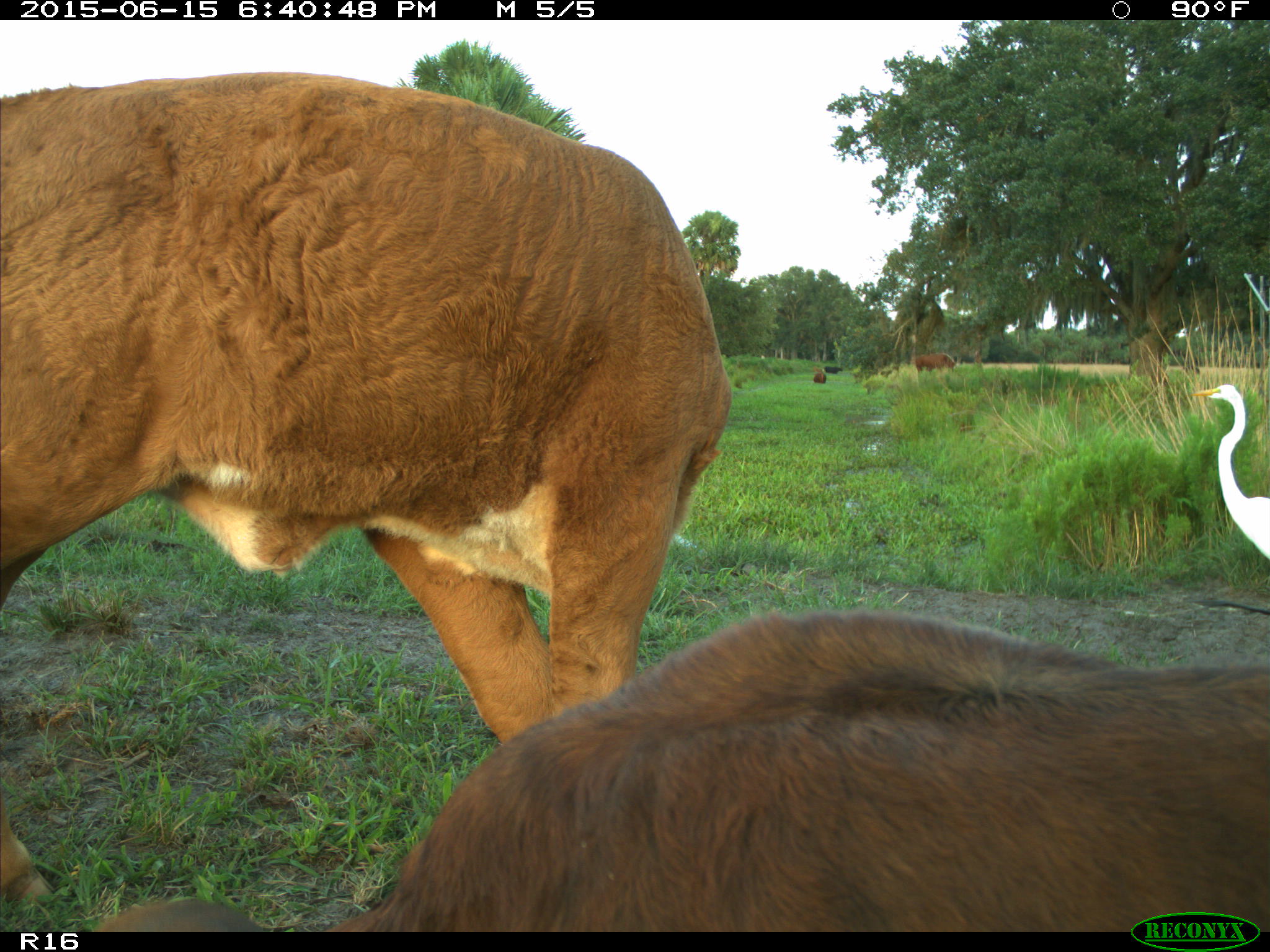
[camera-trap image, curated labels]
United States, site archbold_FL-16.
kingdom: Animalia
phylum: Chordata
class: Mammalia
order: Artiodactyla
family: Bovidae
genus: Bos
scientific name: Bos taurus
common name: domestic cow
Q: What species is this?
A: Bos taurus (domestic cow).